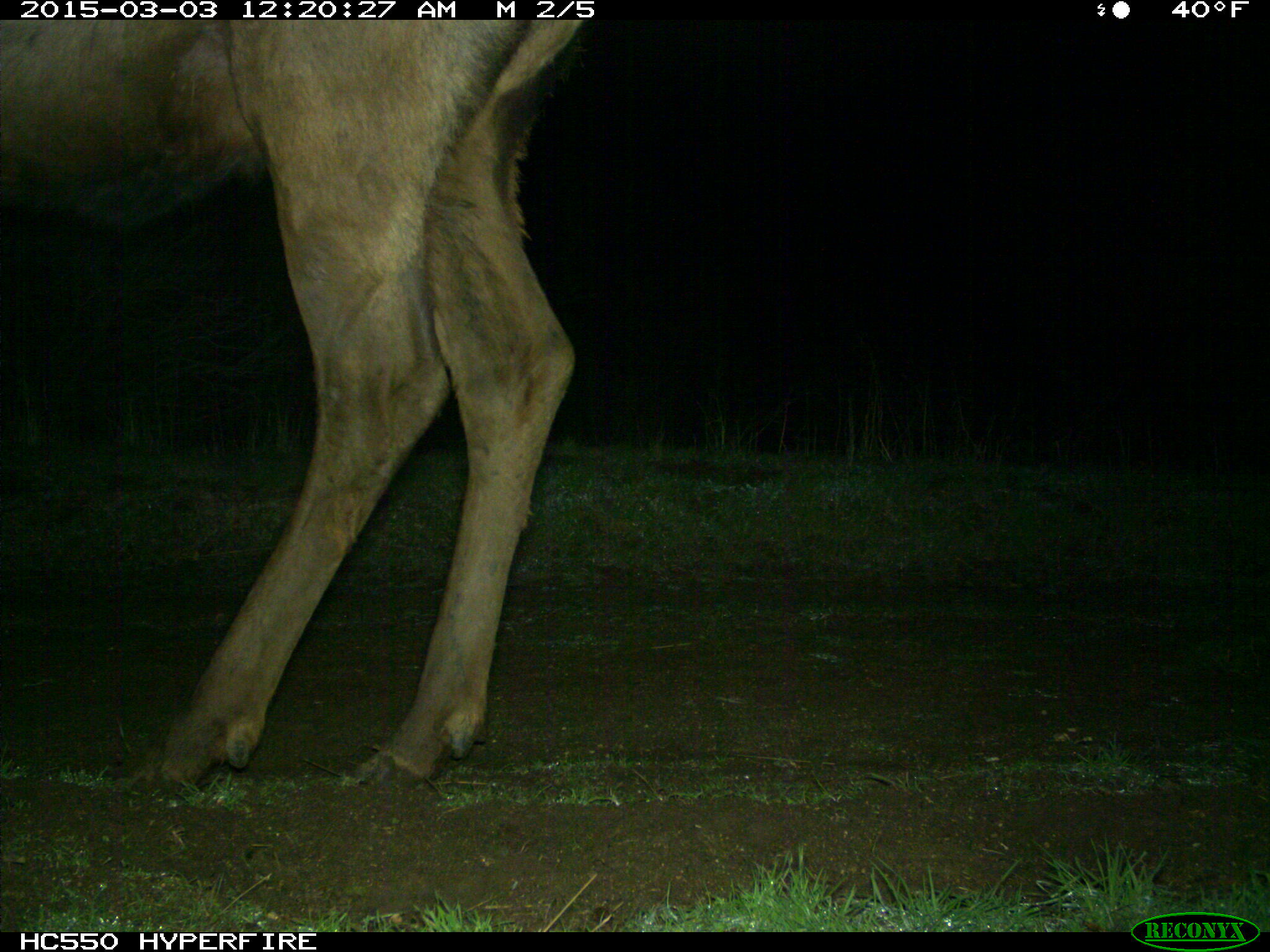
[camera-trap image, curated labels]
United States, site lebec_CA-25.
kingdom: Animalia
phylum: Chordata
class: Mammalia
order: Artiodactyla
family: Cervidae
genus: Cervus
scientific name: Cervus canadensis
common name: elk